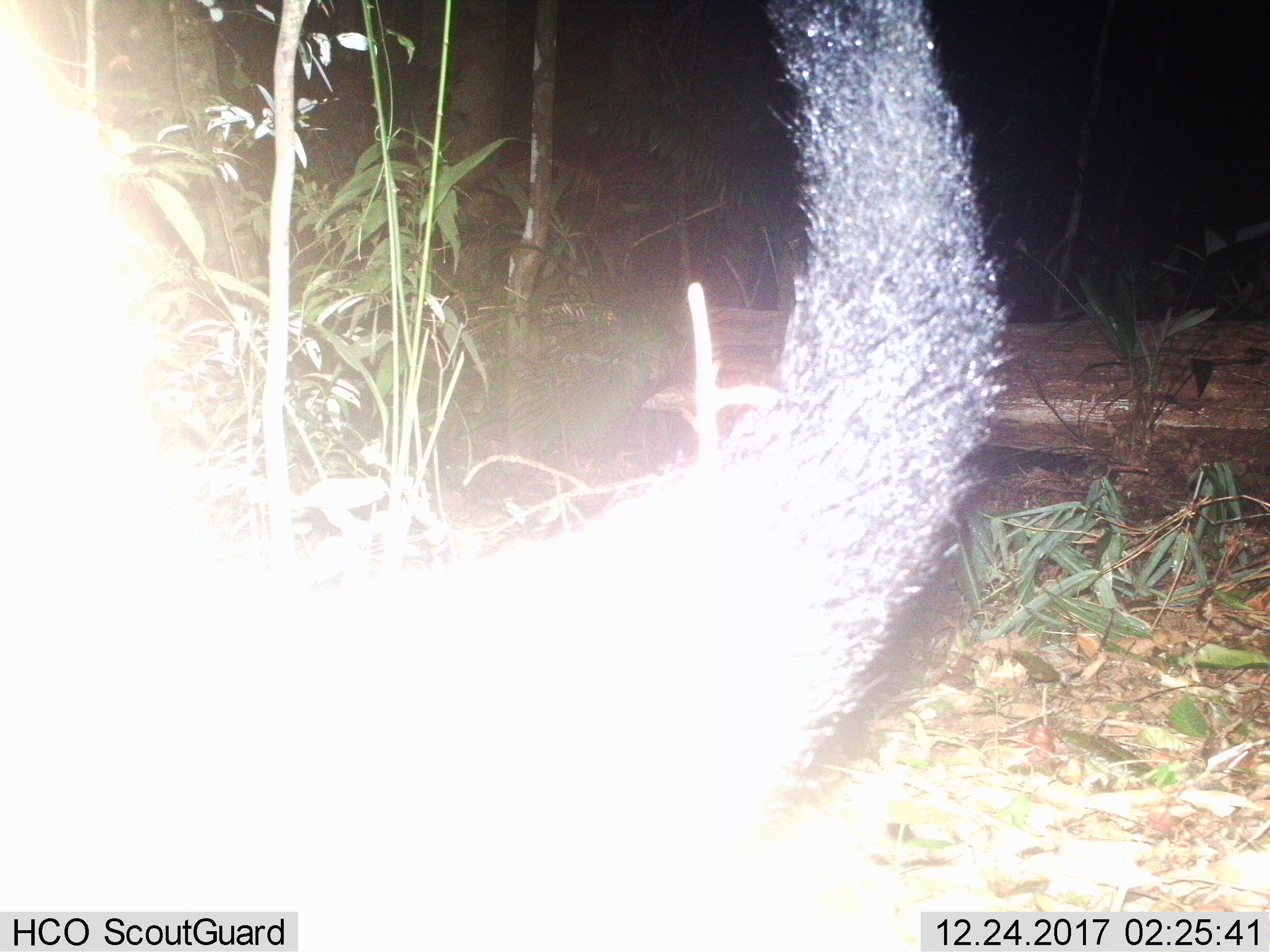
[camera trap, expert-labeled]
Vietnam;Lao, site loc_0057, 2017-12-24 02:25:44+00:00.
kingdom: Animalia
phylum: Chordata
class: Mammalia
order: Carnivora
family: Viverridae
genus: Arctictis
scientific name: Arctictis binturong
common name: binturong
Binturong (Arctictis binturong). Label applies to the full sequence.